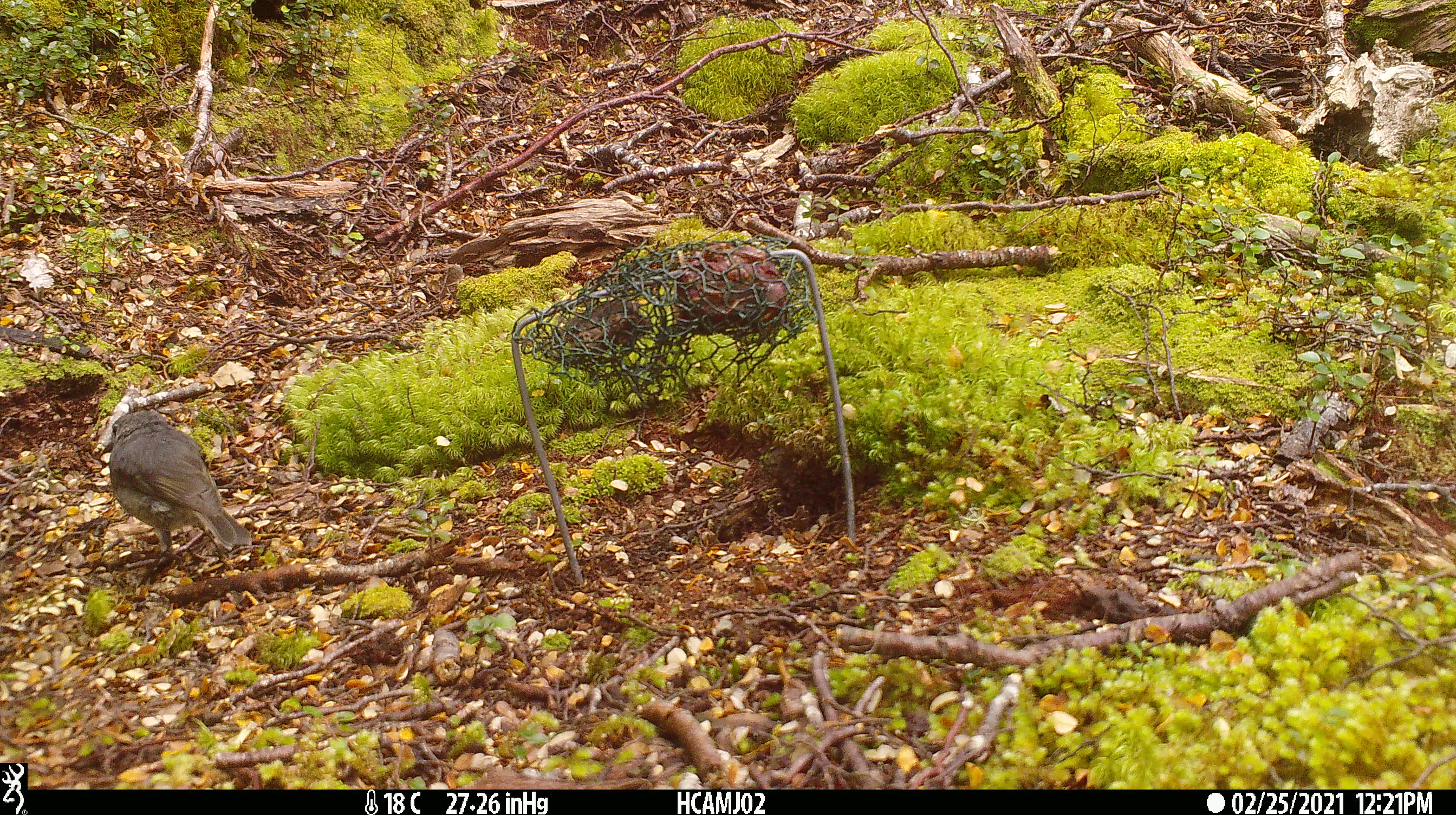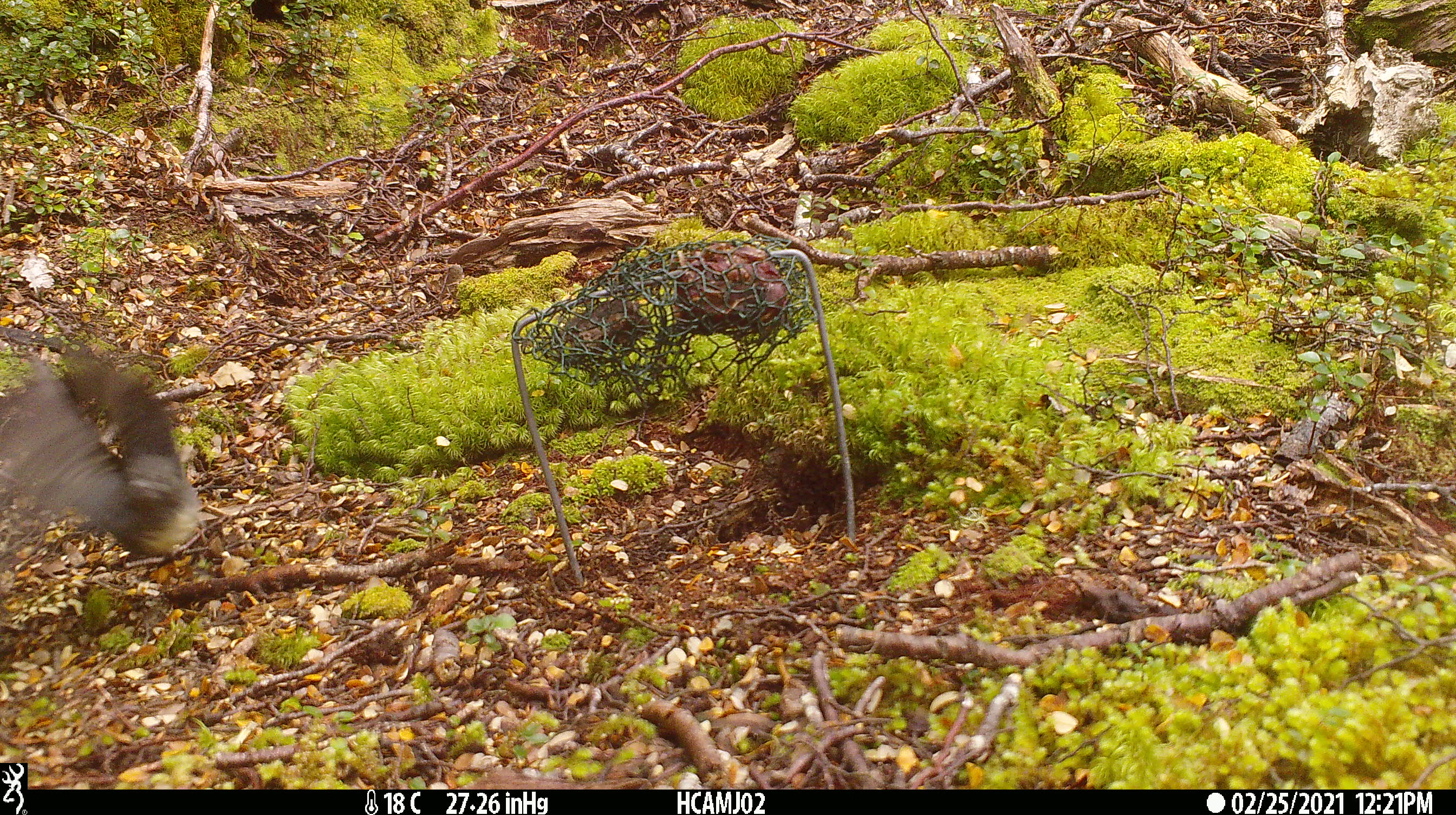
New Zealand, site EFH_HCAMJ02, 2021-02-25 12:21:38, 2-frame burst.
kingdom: Animalia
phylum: Chordata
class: Aves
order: Passeriformes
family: Petroicidae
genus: Petroica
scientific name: Petroica australis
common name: new zealand robin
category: robin